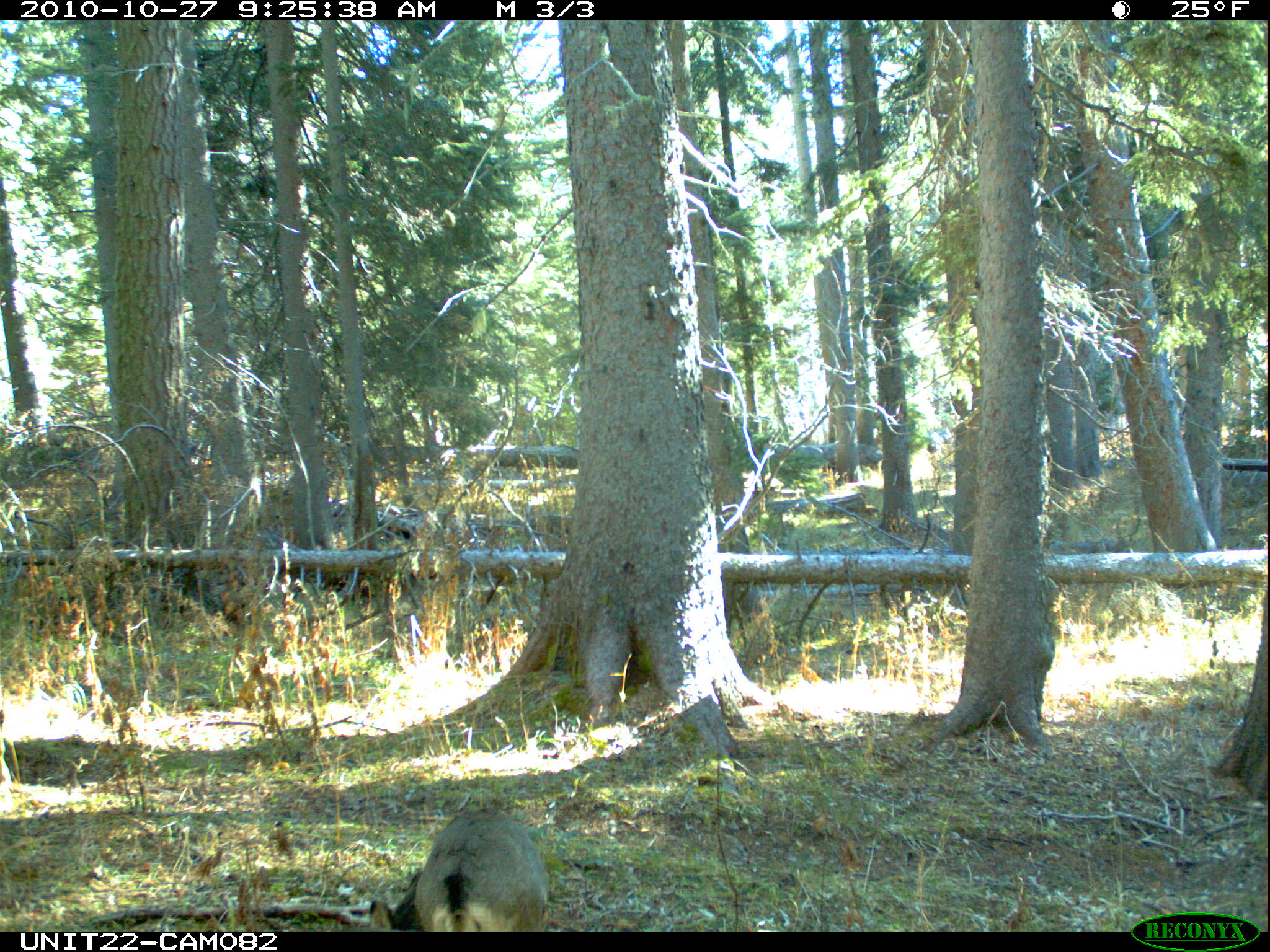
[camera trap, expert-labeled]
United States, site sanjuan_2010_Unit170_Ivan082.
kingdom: Animalia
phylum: Chordata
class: Mammalia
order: Artiodactyla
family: Cervidae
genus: Odocoileus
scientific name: Odocoileus hemionus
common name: mule deer